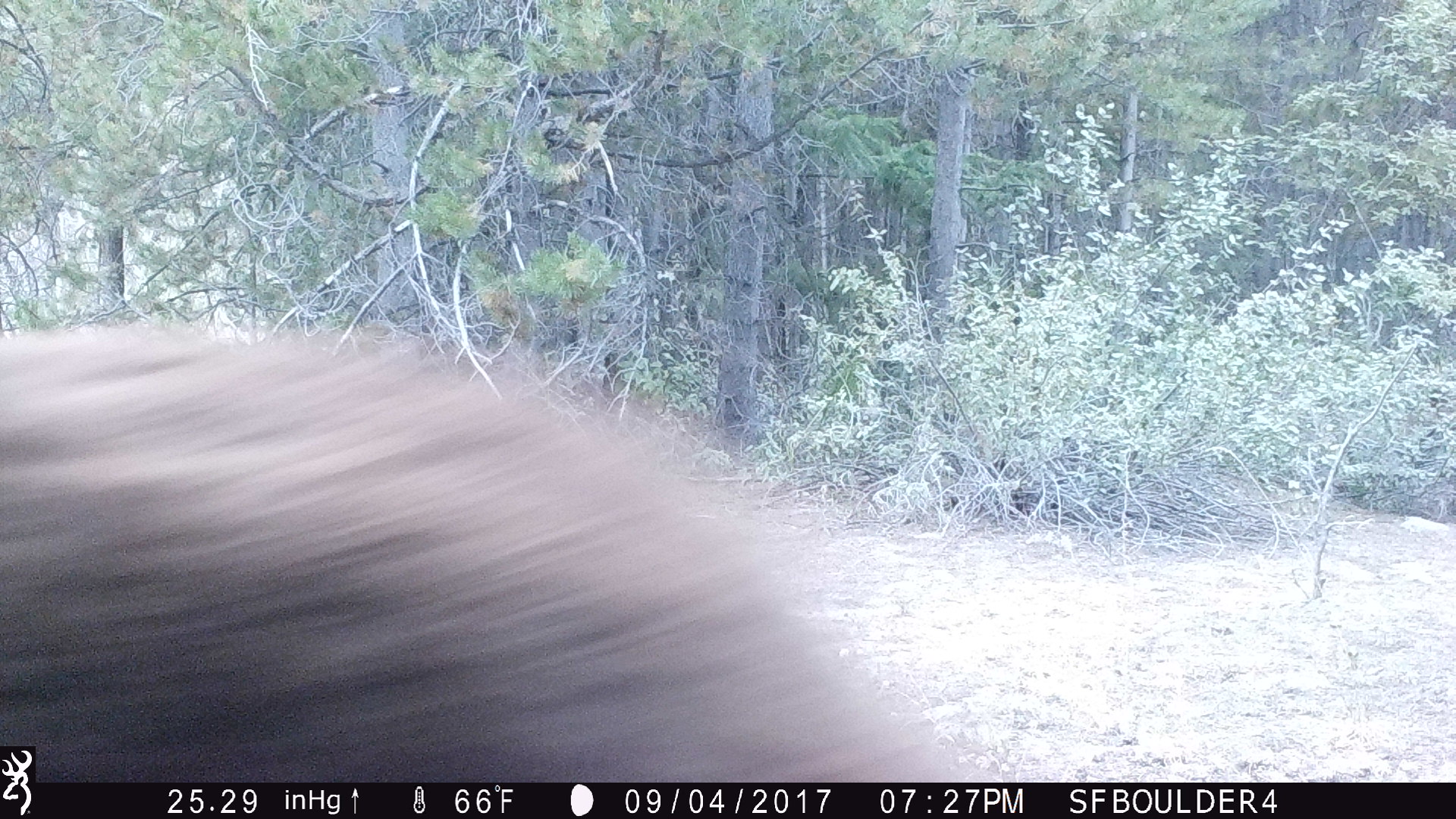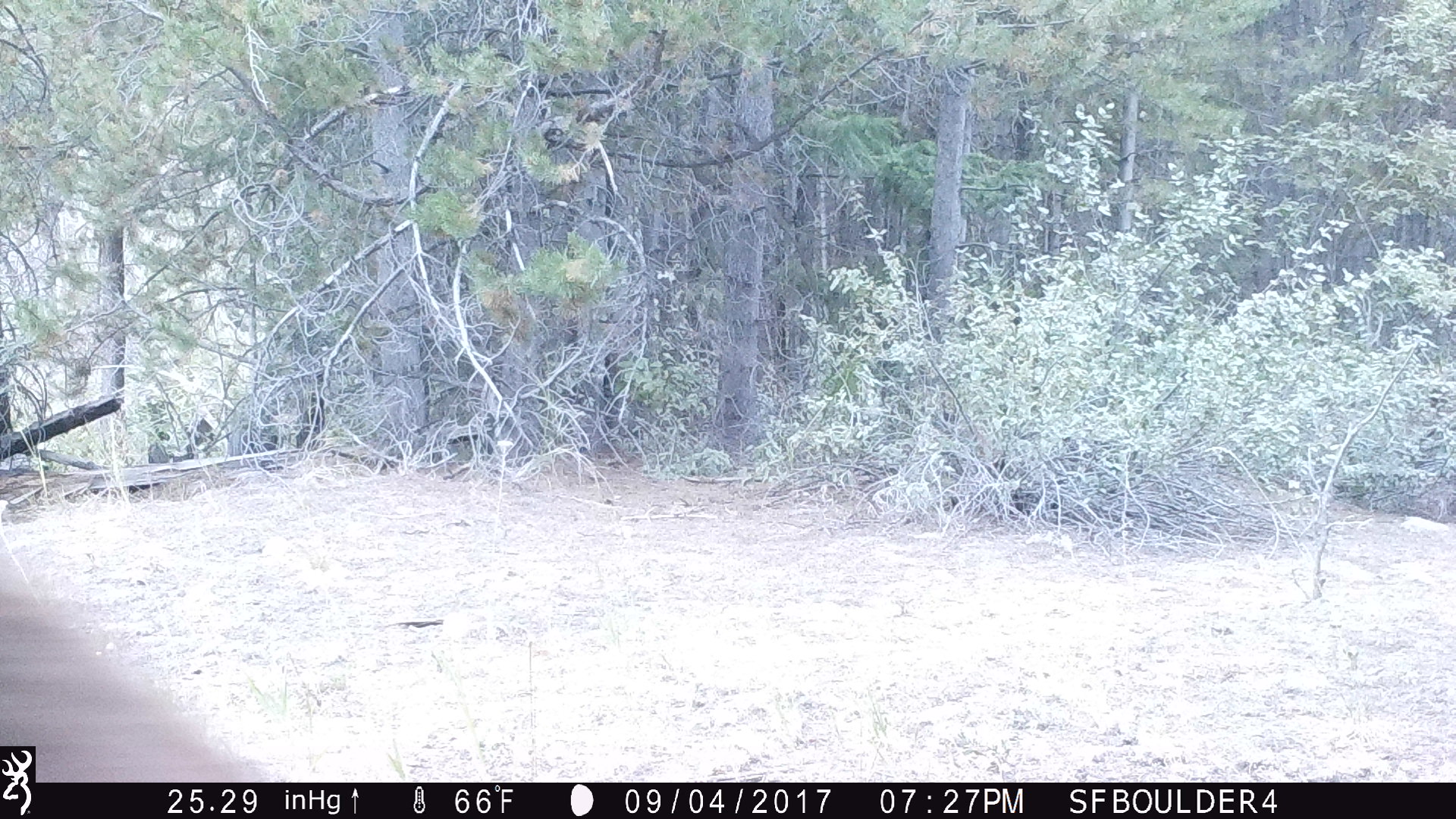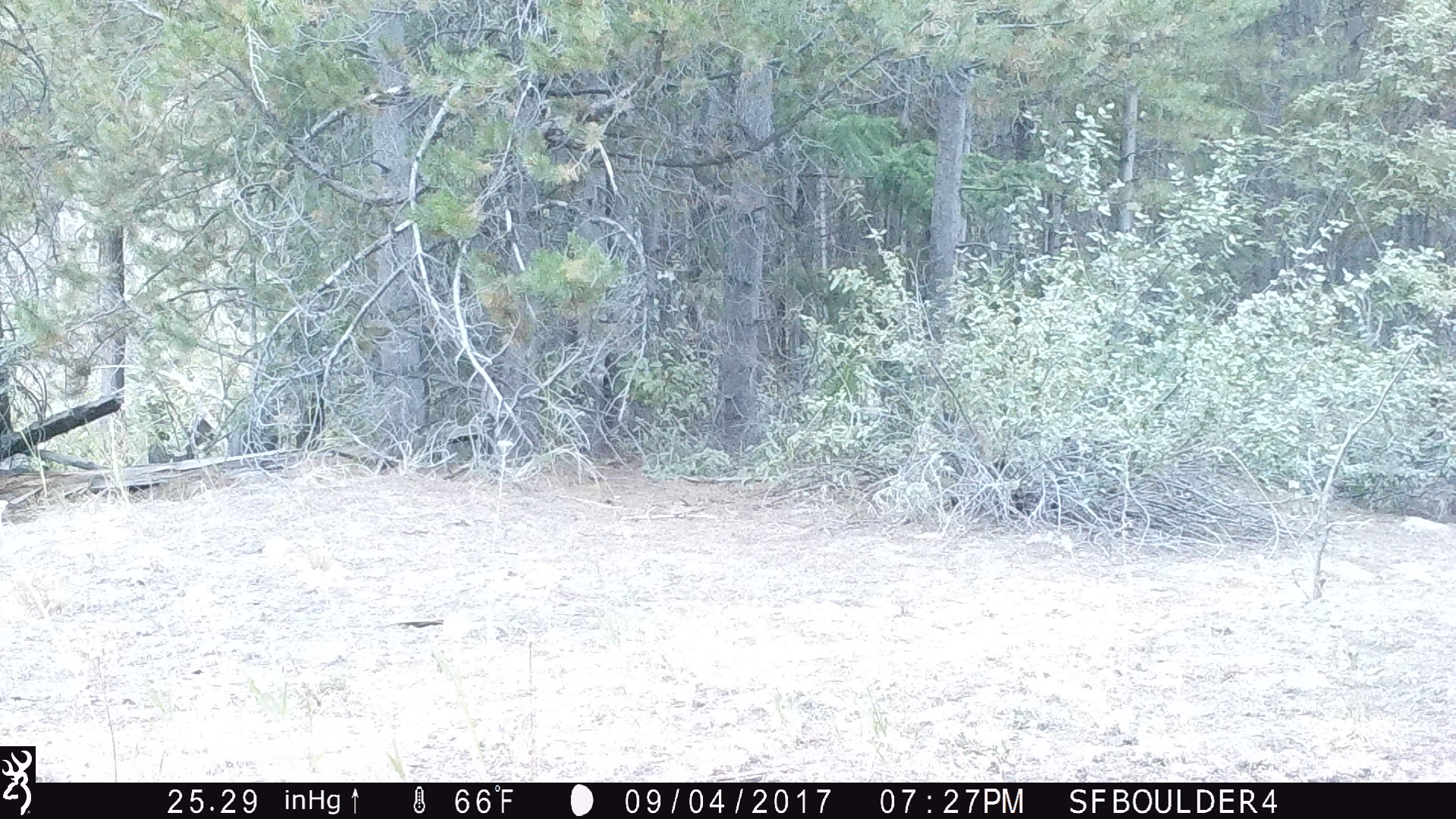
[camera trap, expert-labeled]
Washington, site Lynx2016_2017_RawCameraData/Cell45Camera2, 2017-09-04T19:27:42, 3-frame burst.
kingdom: Animalia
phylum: Chordata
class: Mammalia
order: Carnivora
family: Ursidae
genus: Ursus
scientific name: Ursus americanus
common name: american black bear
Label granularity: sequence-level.